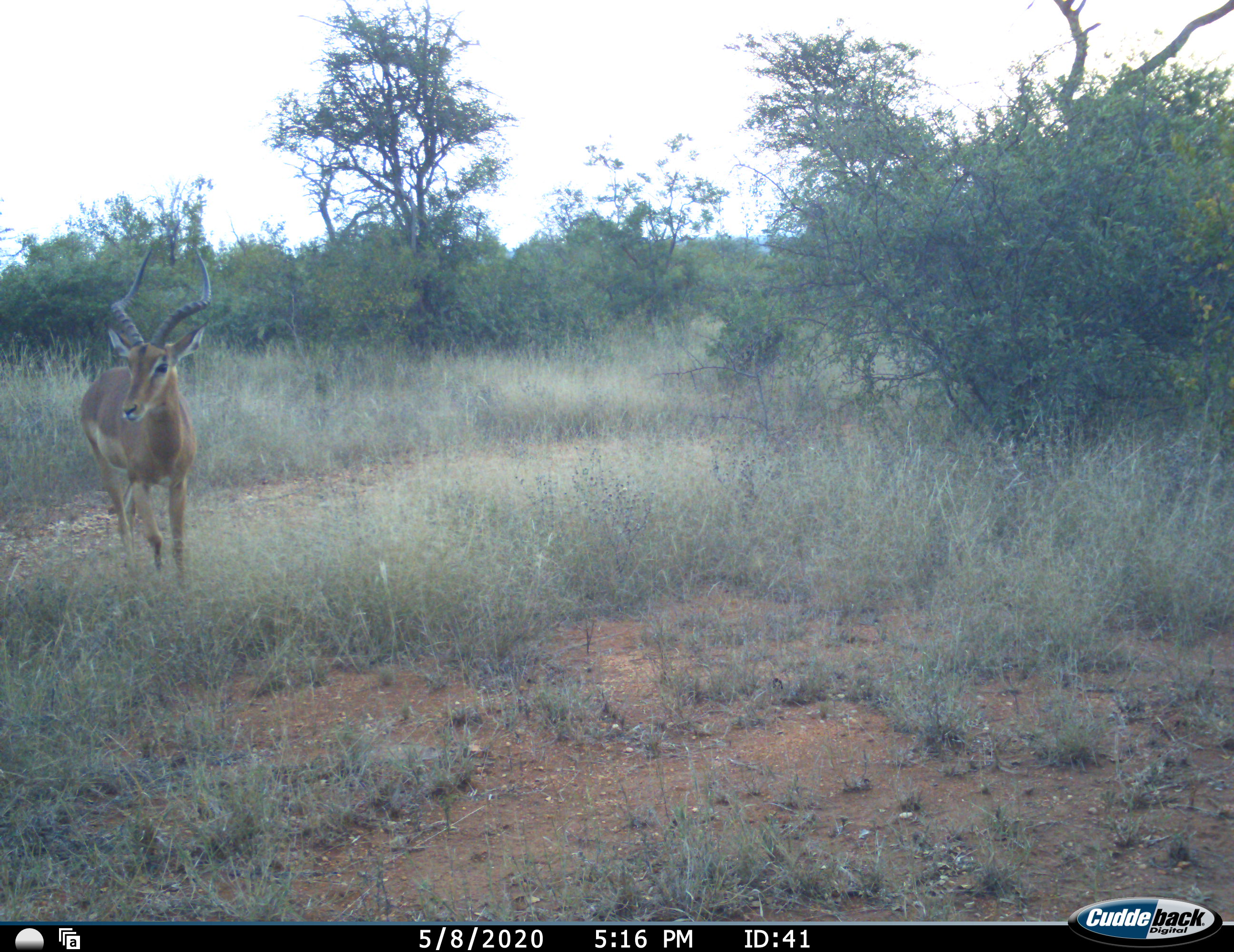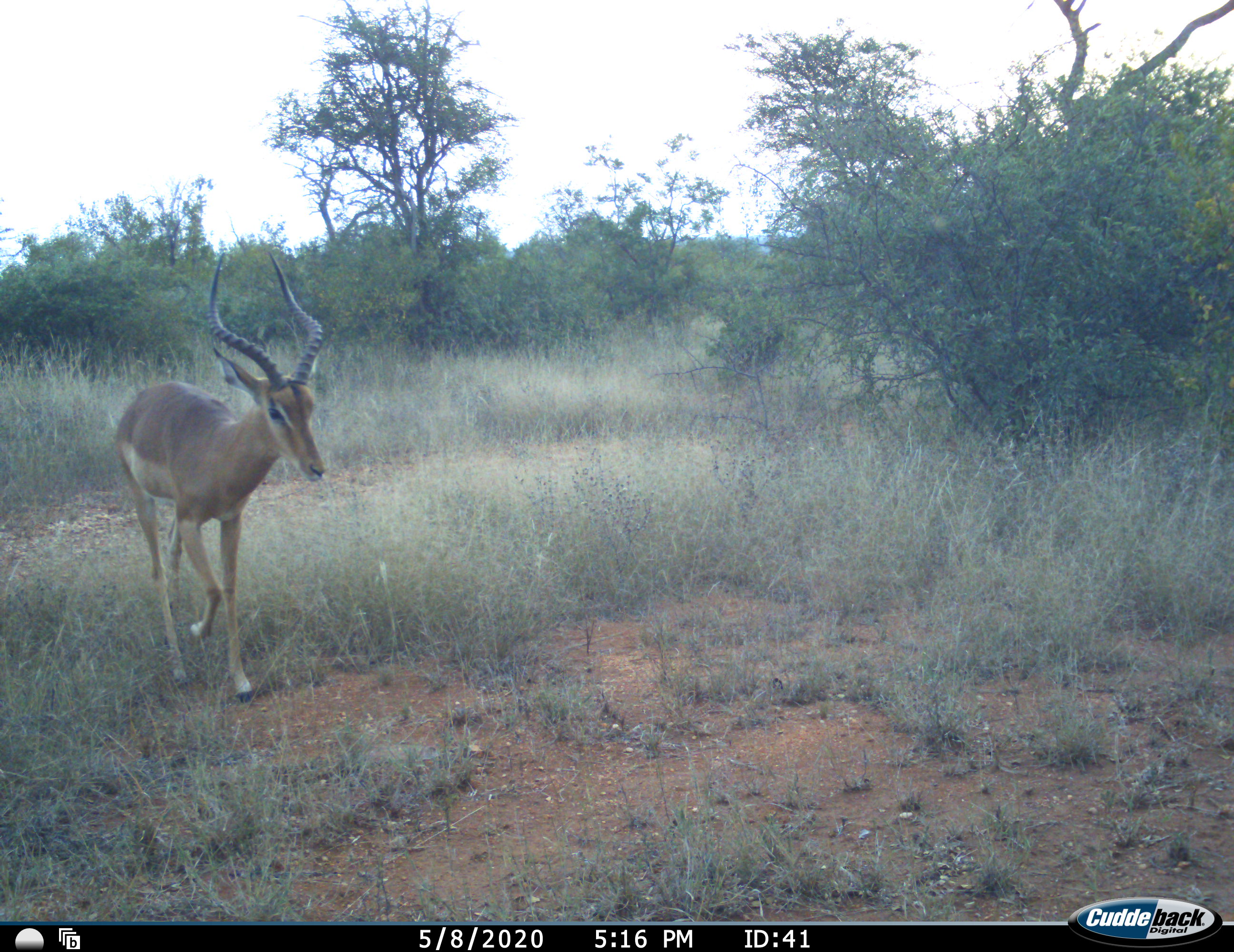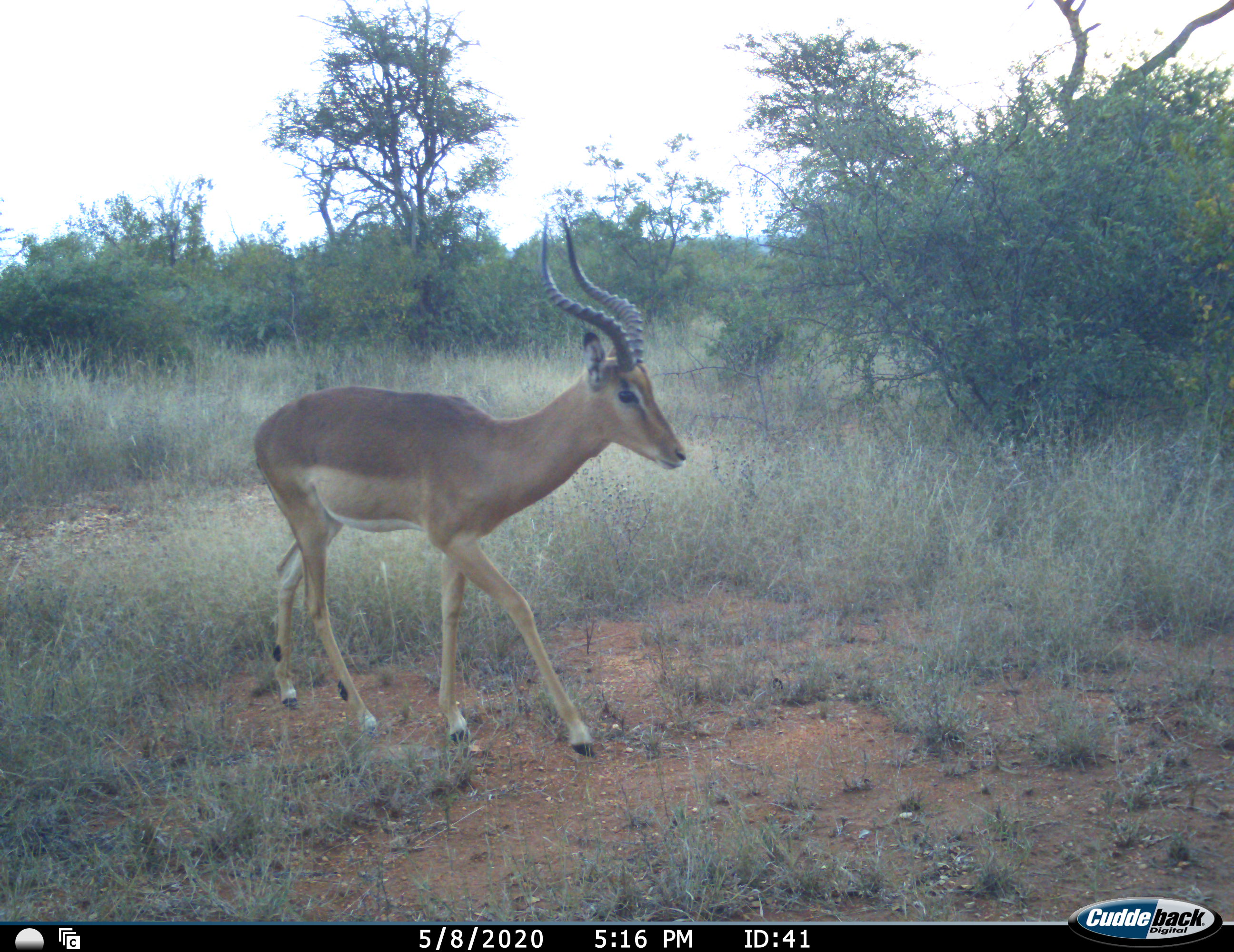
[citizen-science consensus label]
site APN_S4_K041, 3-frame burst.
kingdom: Animalia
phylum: Chordata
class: Mammalia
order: Artiodactyla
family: Bovidae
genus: Aepyceros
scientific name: Aepyceros melampus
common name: impala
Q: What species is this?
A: Impala (Aepyceros melampus).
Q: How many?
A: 1.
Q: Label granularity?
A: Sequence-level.